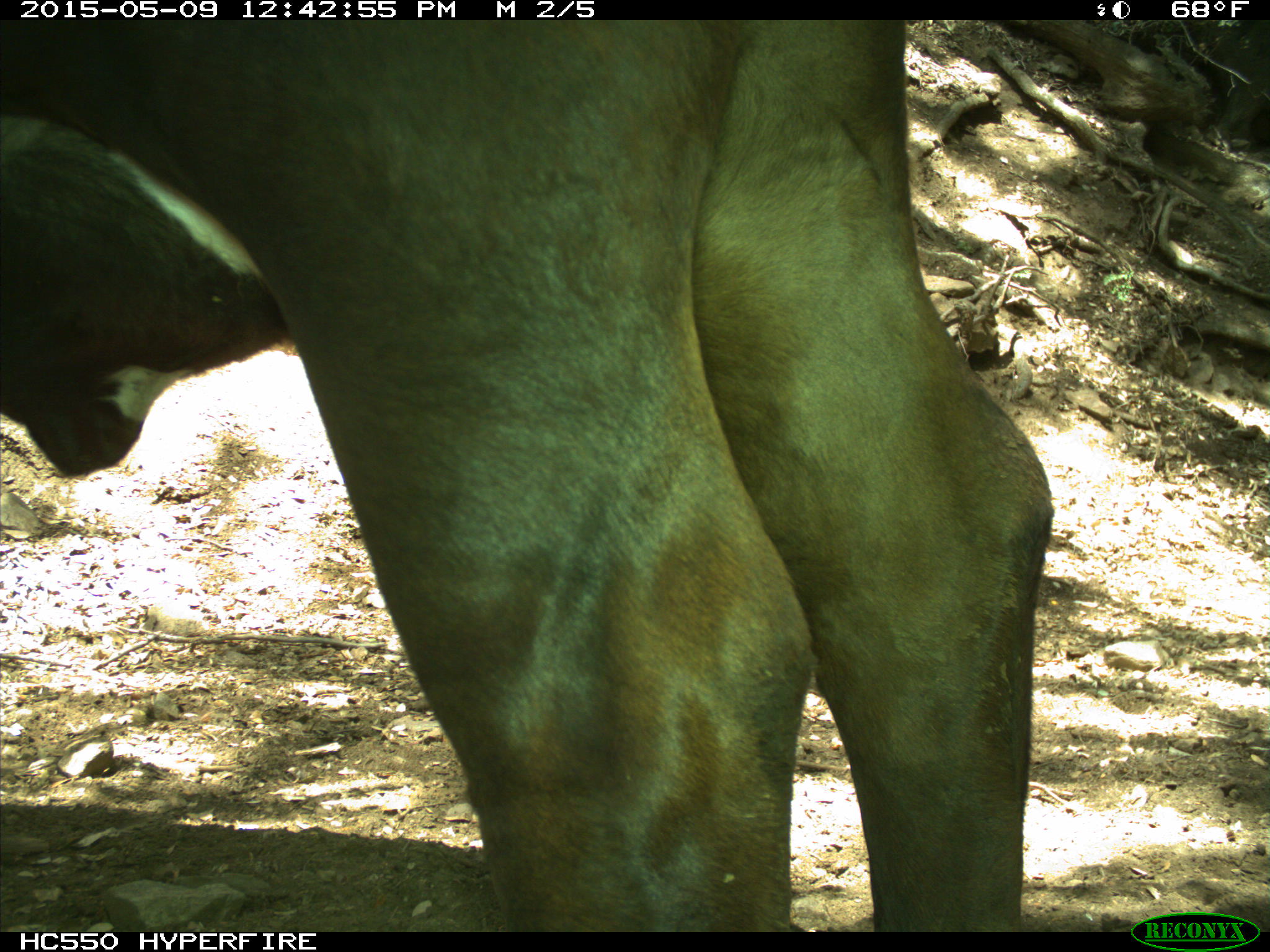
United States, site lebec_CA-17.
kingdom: Animalia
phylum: Chordata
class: Mammalia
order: Artiodactyla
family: Bovidae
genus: Bos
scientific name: Bos taurus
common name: domestic cow